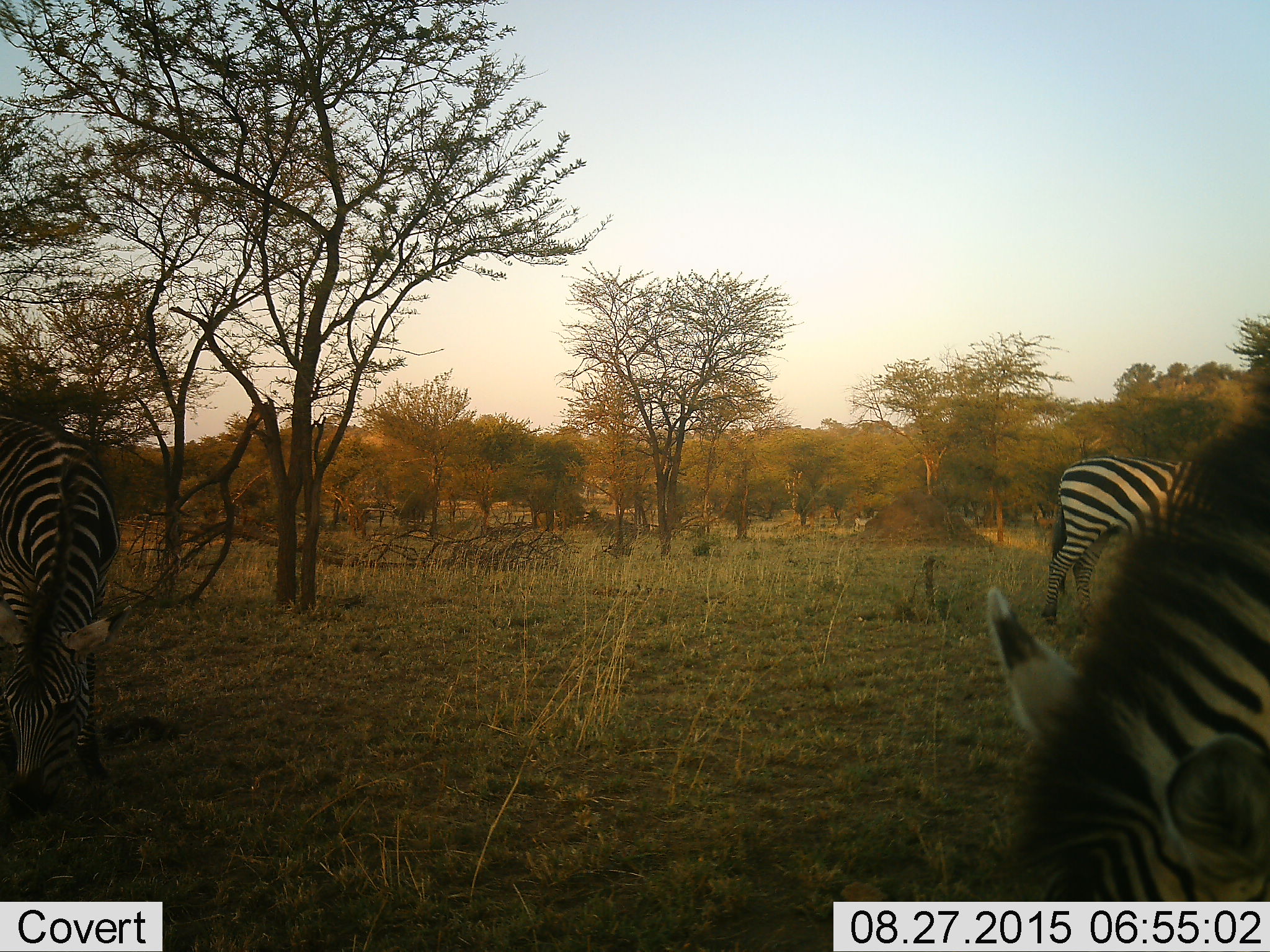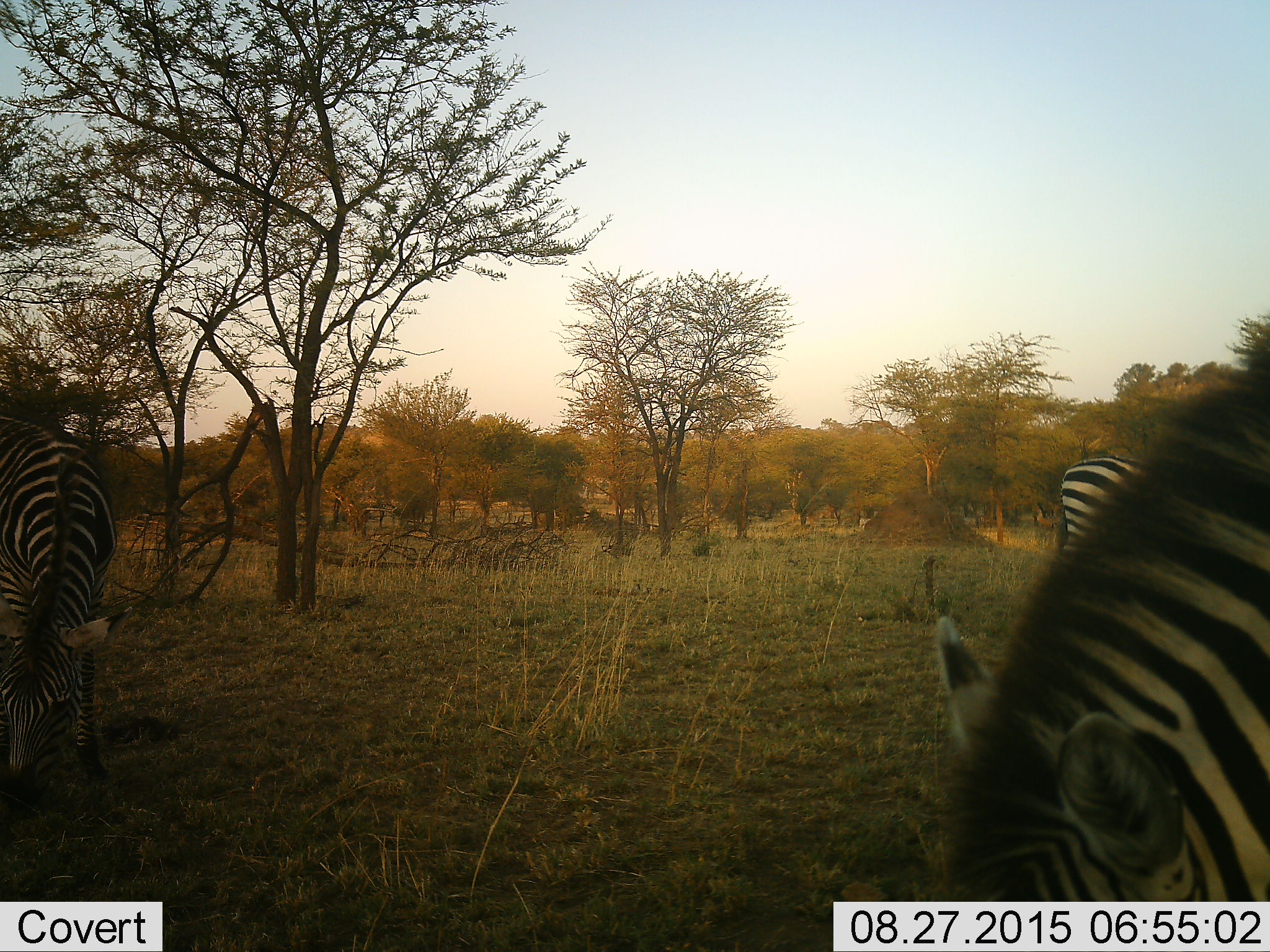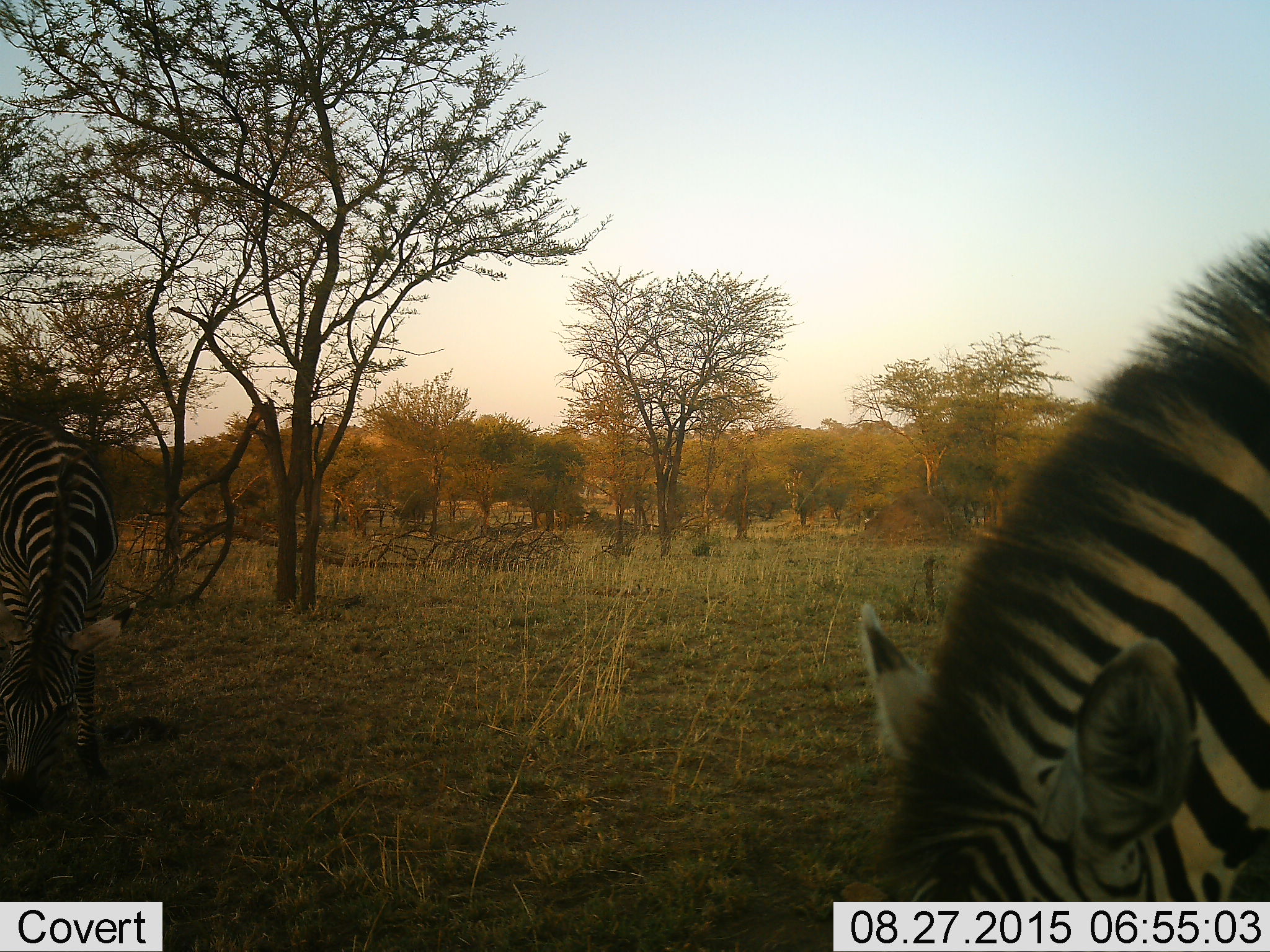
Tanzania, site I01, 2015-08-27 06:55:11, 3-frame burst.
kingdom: Animalia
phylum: Chordata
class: Mammalia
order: Perissodactyla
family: Equidae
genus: Equus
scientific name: Equus quagga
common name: plains zebra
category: zebra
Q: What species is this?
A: Zebra (plains zebra) (Equus quagga).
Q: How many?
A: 4.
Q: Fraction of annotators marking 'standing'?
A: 20%.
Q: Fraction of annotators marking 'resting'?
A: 0%.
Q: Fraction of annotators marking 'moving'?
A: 40%.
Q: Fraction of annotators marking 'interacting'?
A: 0%.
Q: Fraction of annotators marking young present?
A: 0%.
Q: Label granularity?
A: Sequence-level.